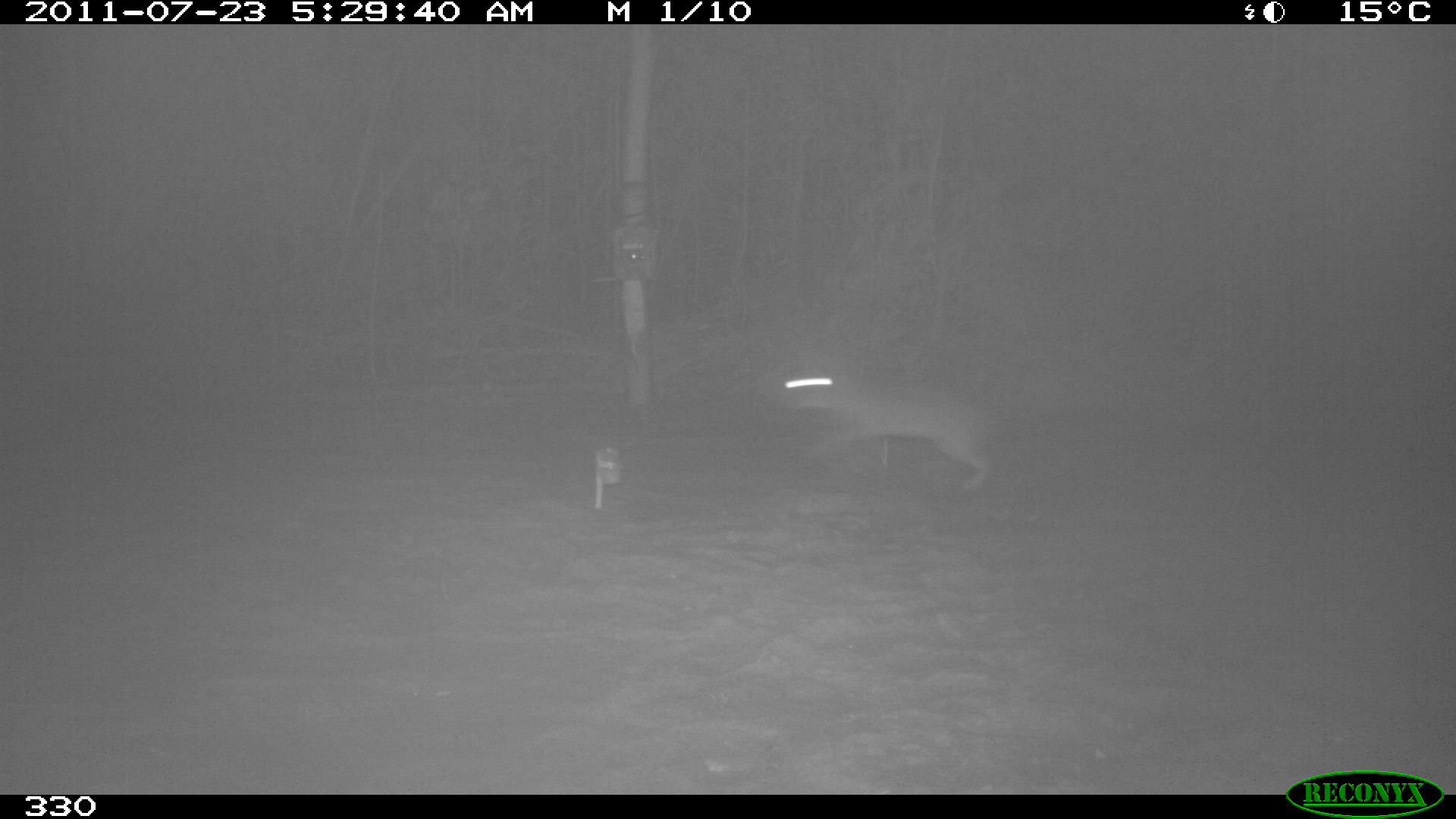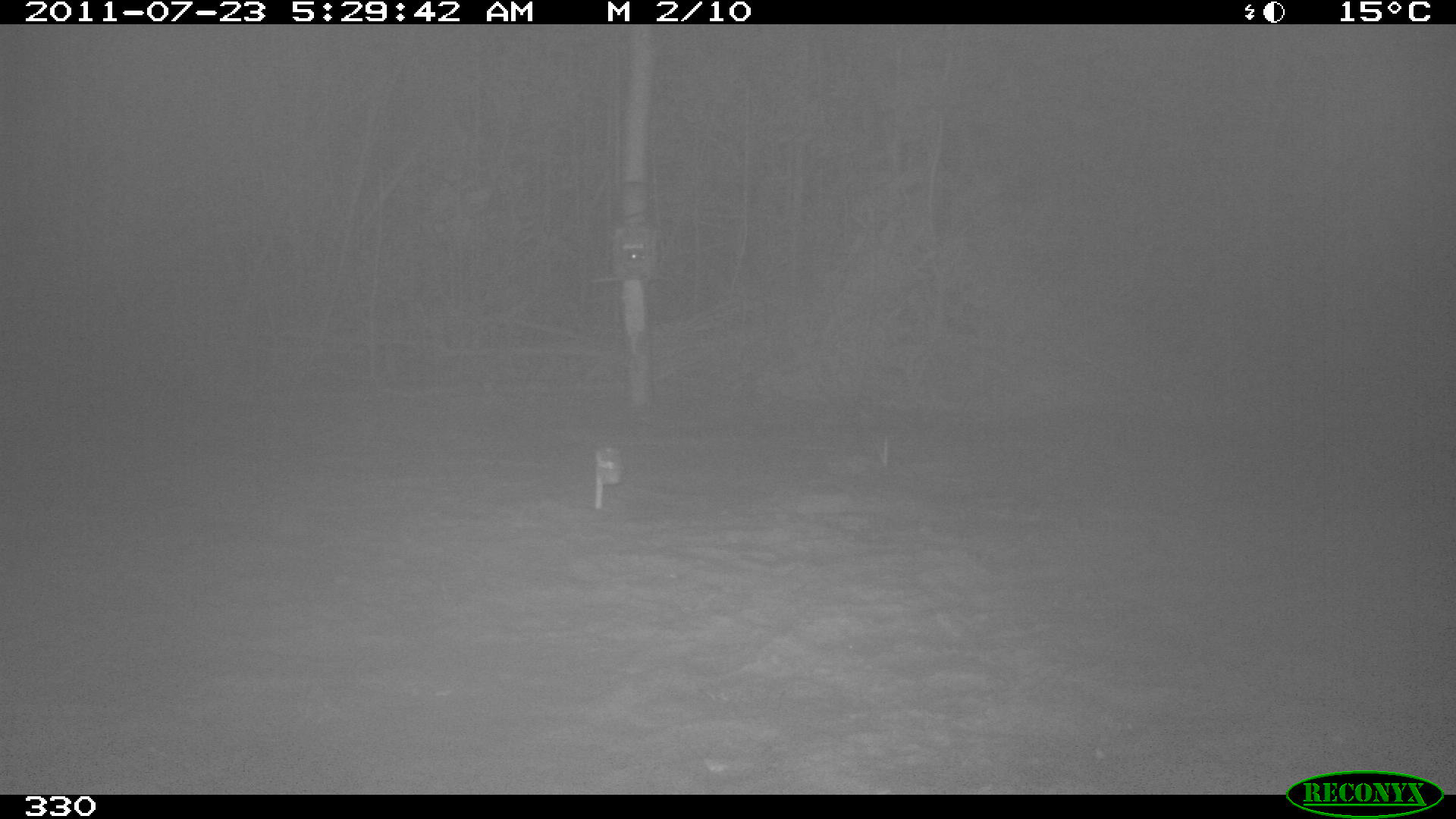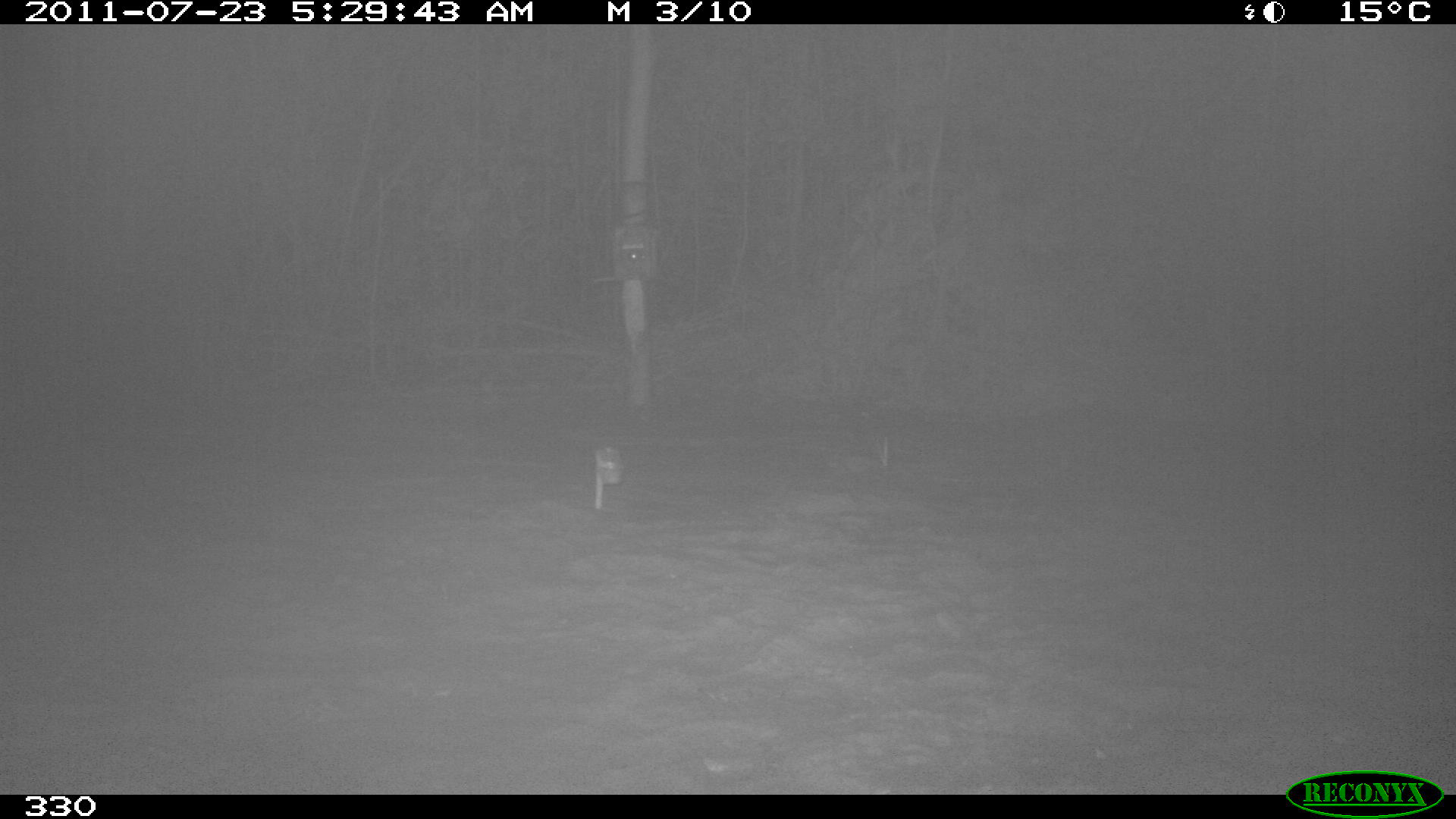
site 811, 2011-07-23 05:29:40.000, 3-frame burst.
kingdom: Animalia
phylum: Chordata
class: Mammalia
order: Lagomorpha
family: Leporidae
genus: Sylvilagus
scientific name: Sylvilagus brasiliensis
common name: tapeti